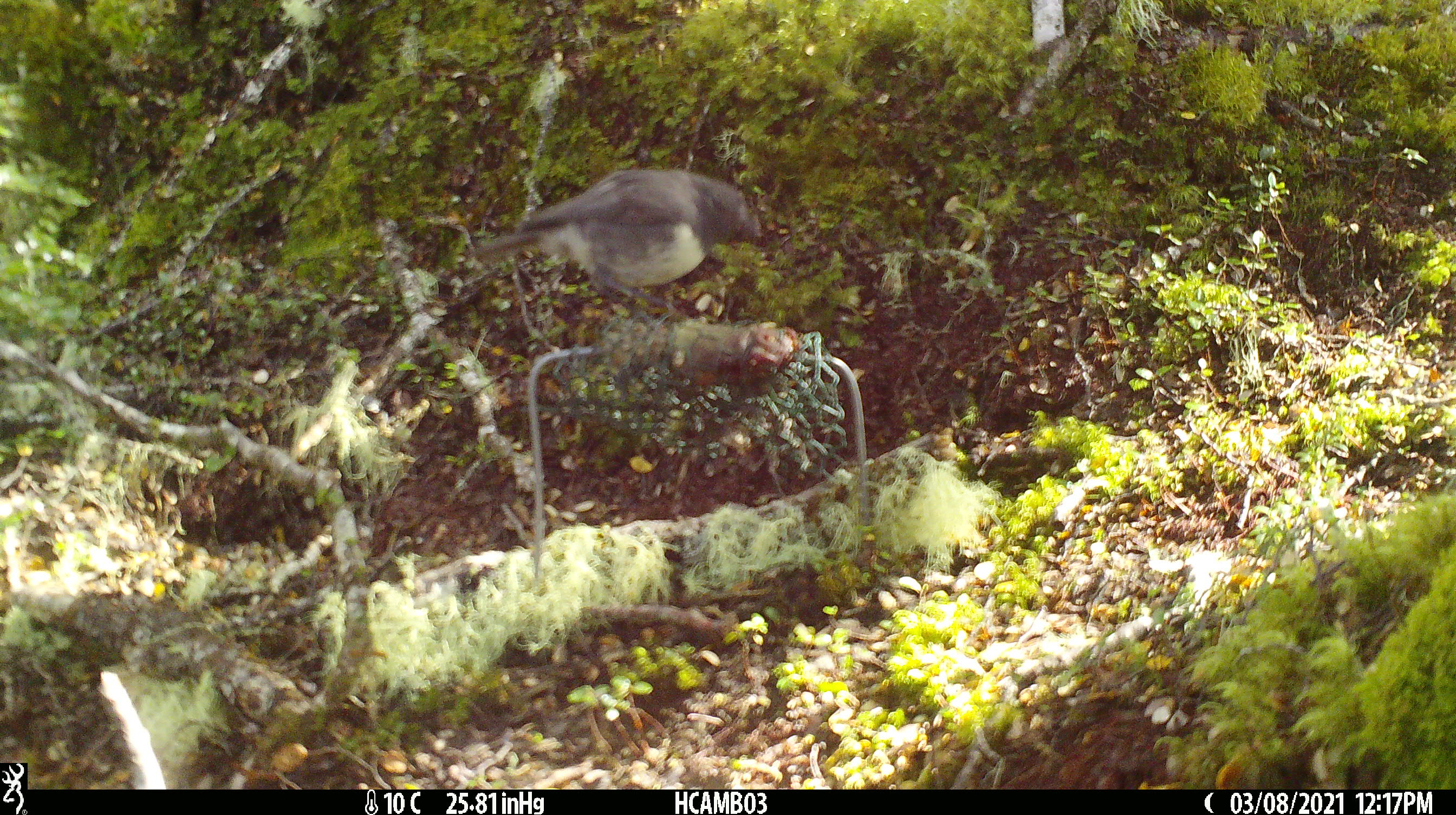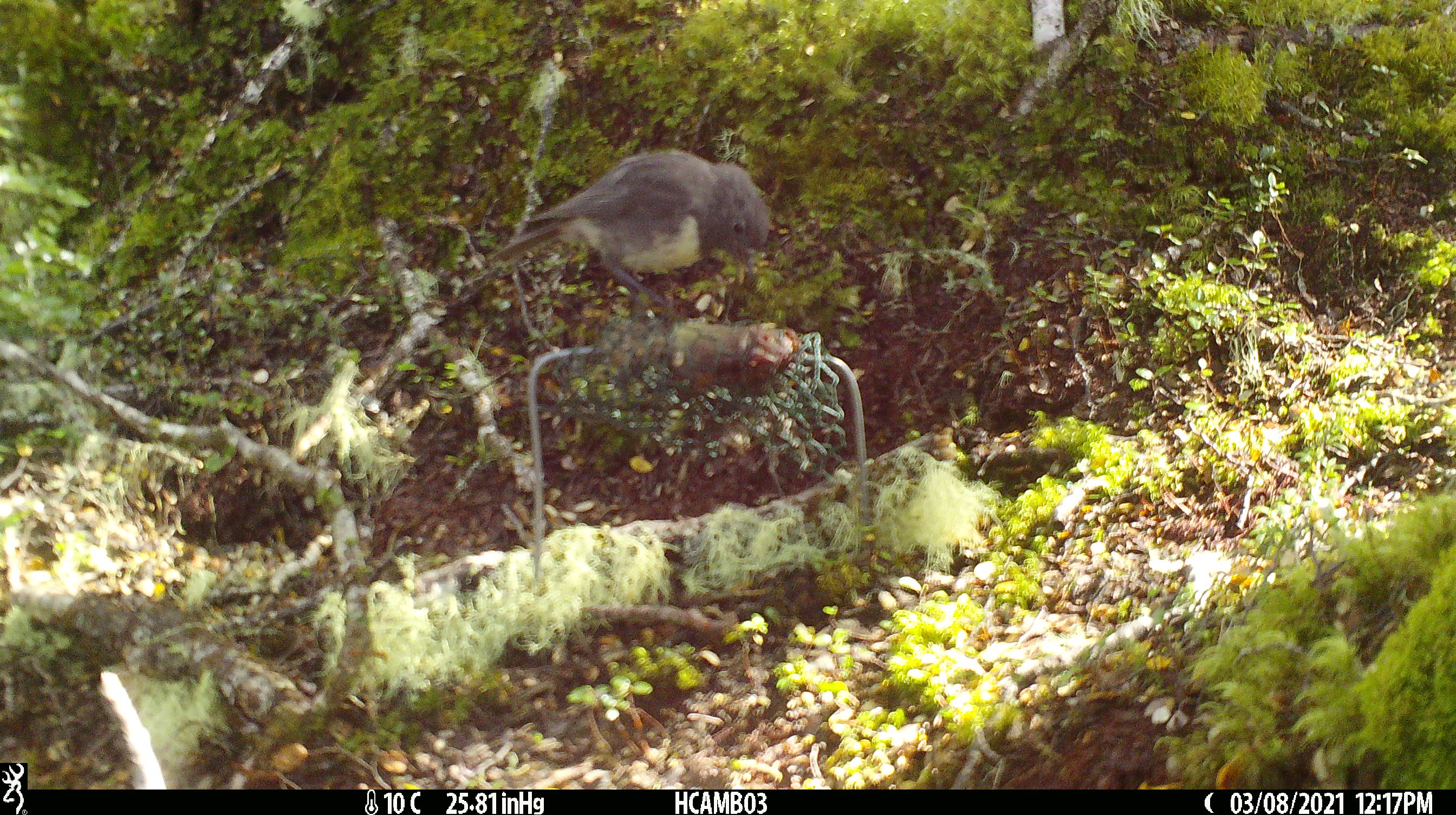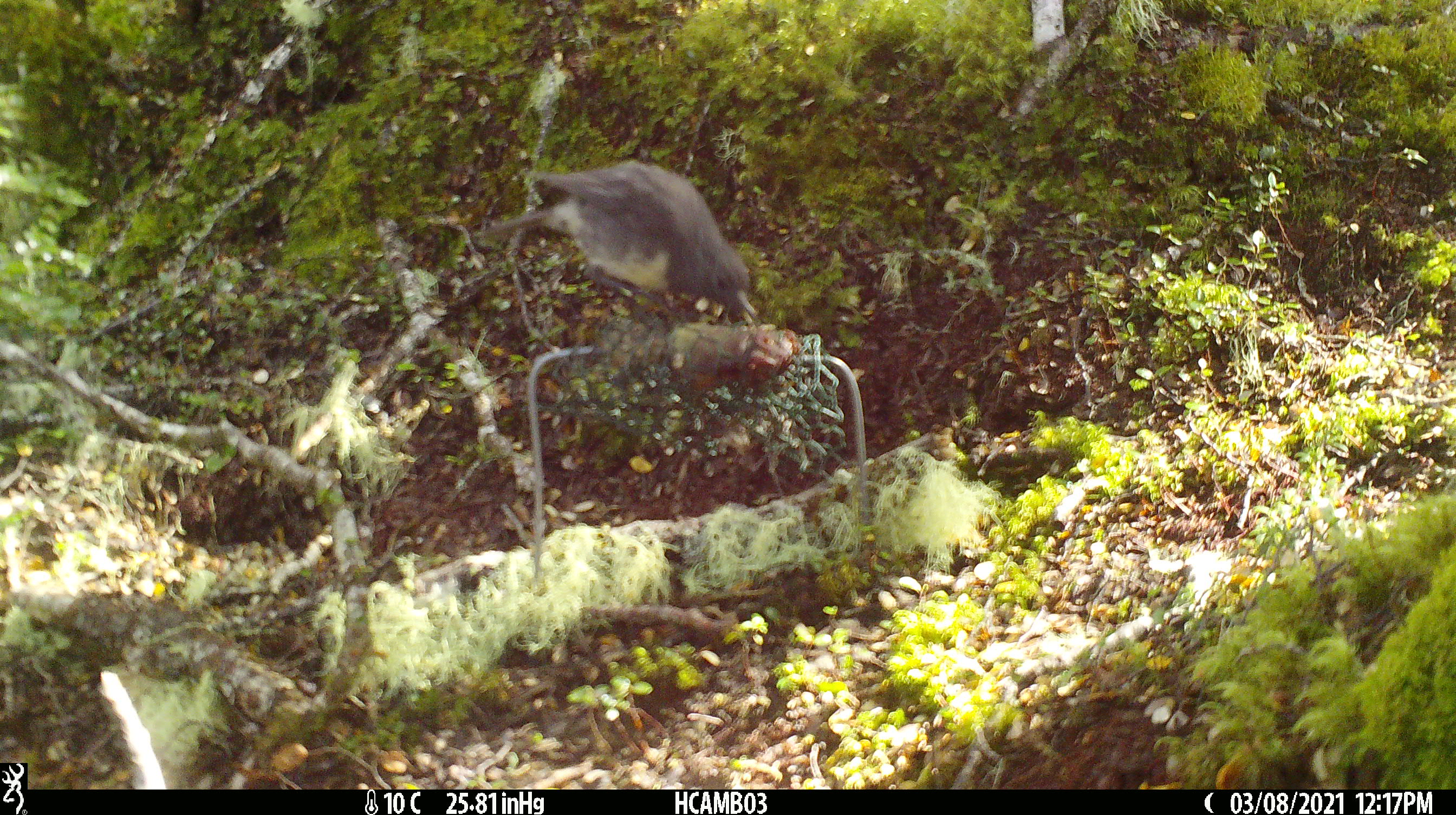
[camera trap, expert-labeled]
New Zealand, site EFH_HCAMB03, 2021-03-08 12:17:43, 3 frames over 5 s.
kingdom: Animalia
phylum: Chordata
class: Aves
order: Passeriformes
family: Petroicidae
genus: Petroica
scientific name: Petroica australis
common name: new zealand robin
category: robin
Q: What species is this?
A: Robin (new zealand robin) (Petroica australis).